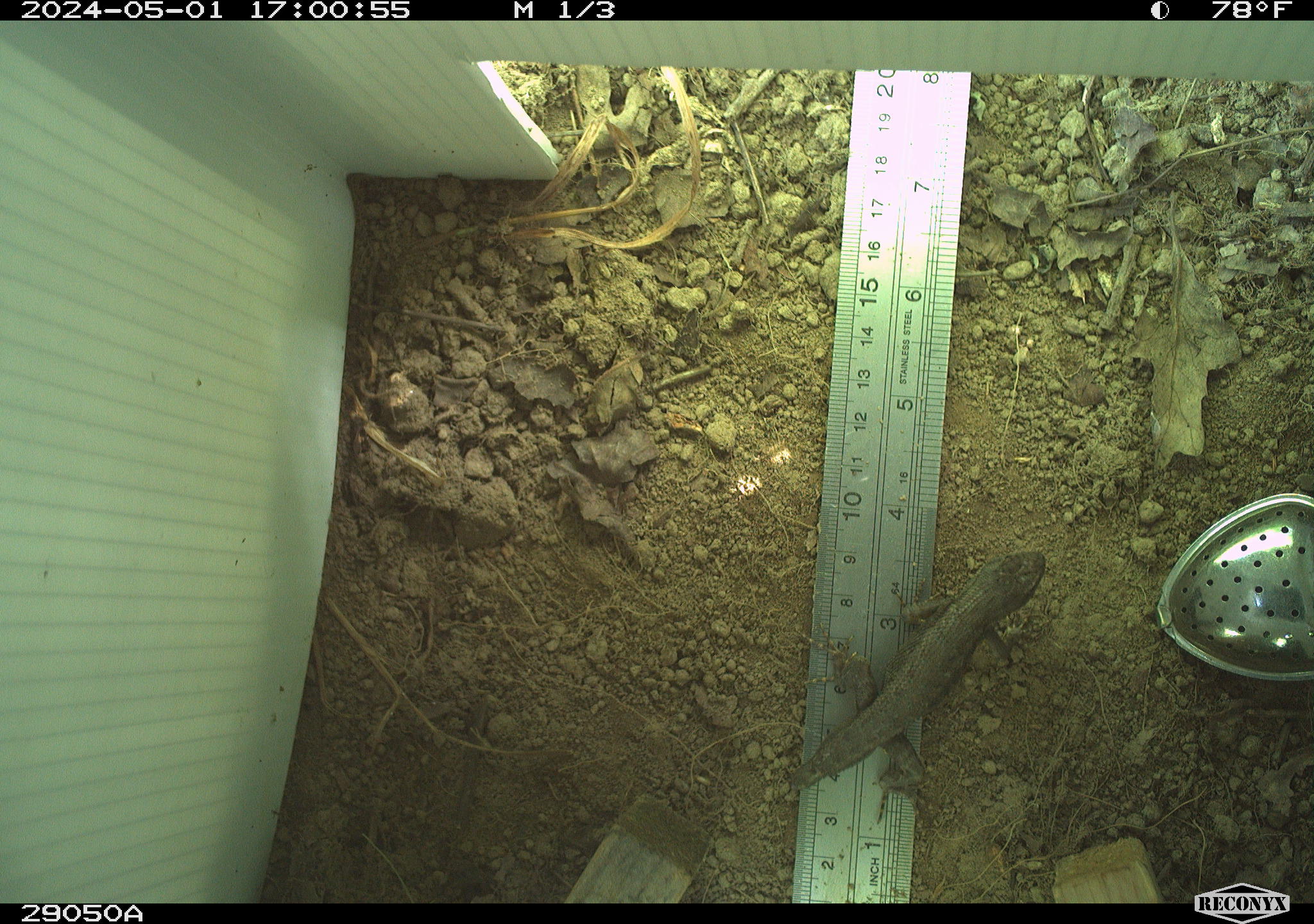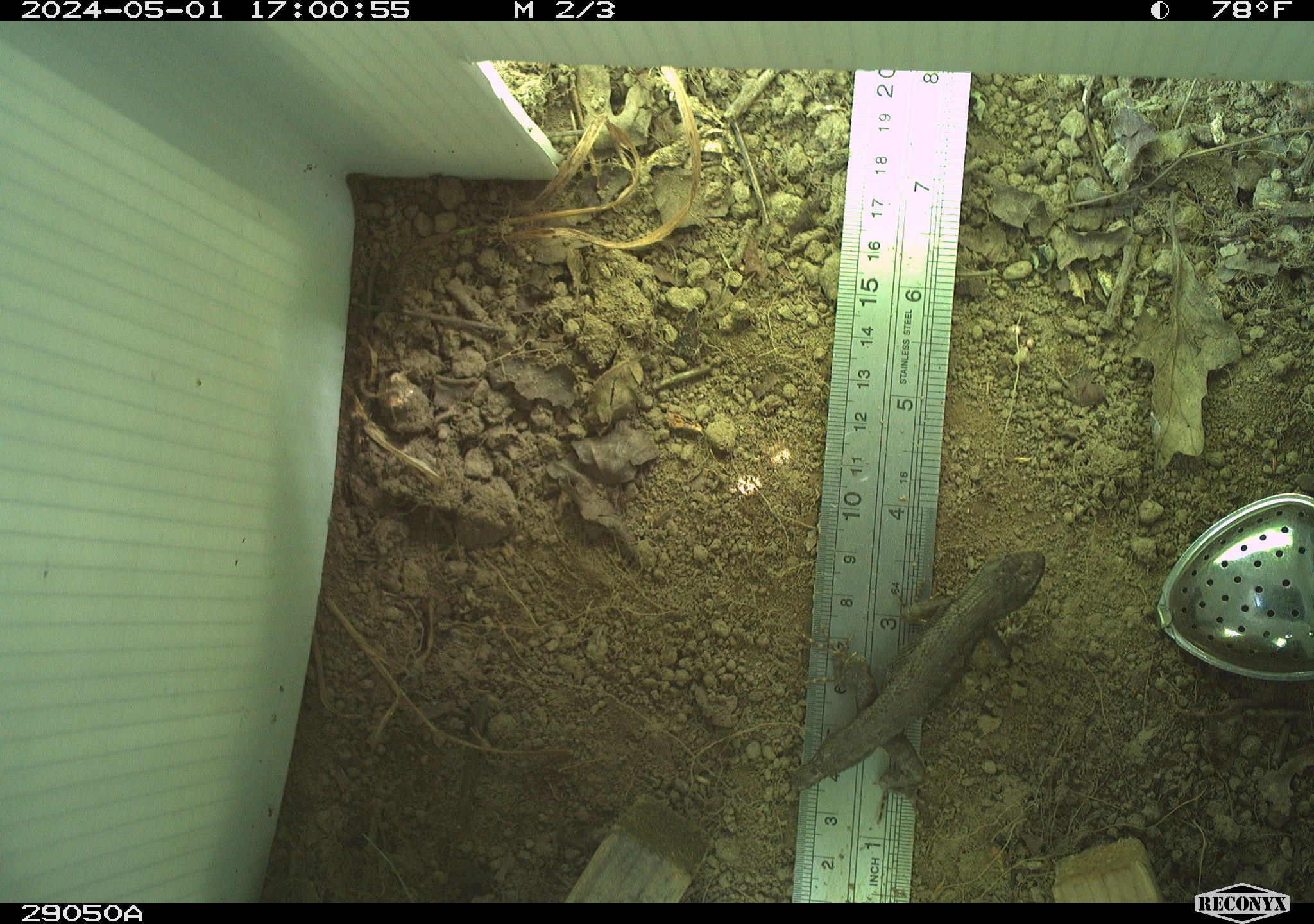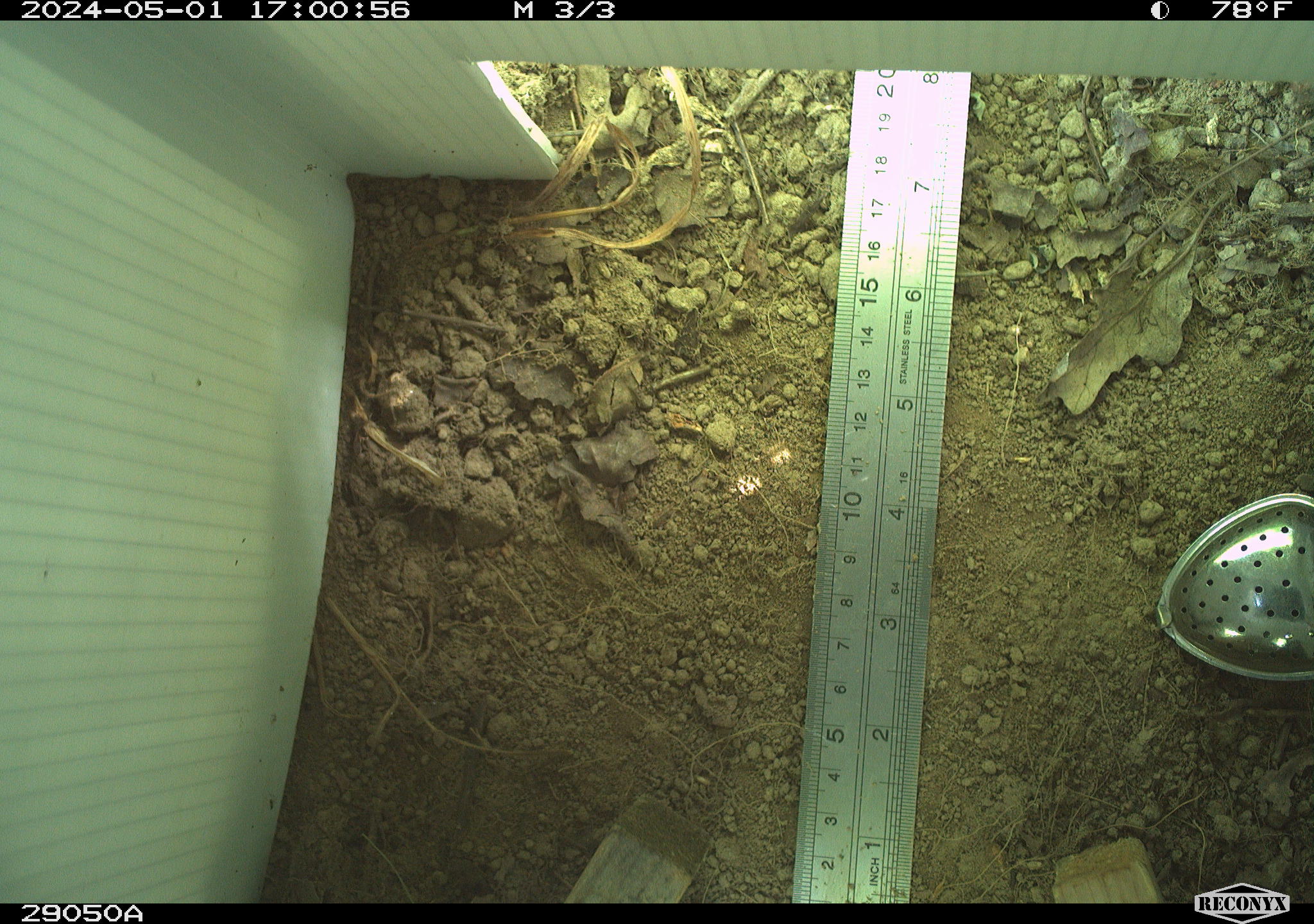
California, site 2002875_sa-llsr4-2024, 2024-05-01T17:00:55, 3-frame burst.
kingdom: Animalia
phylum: Chordata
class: Reptilia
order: Squamata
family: Phrynosomatidae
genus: Sceloporus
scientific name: Sceloporus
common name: spiny lizards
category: sceloporus species